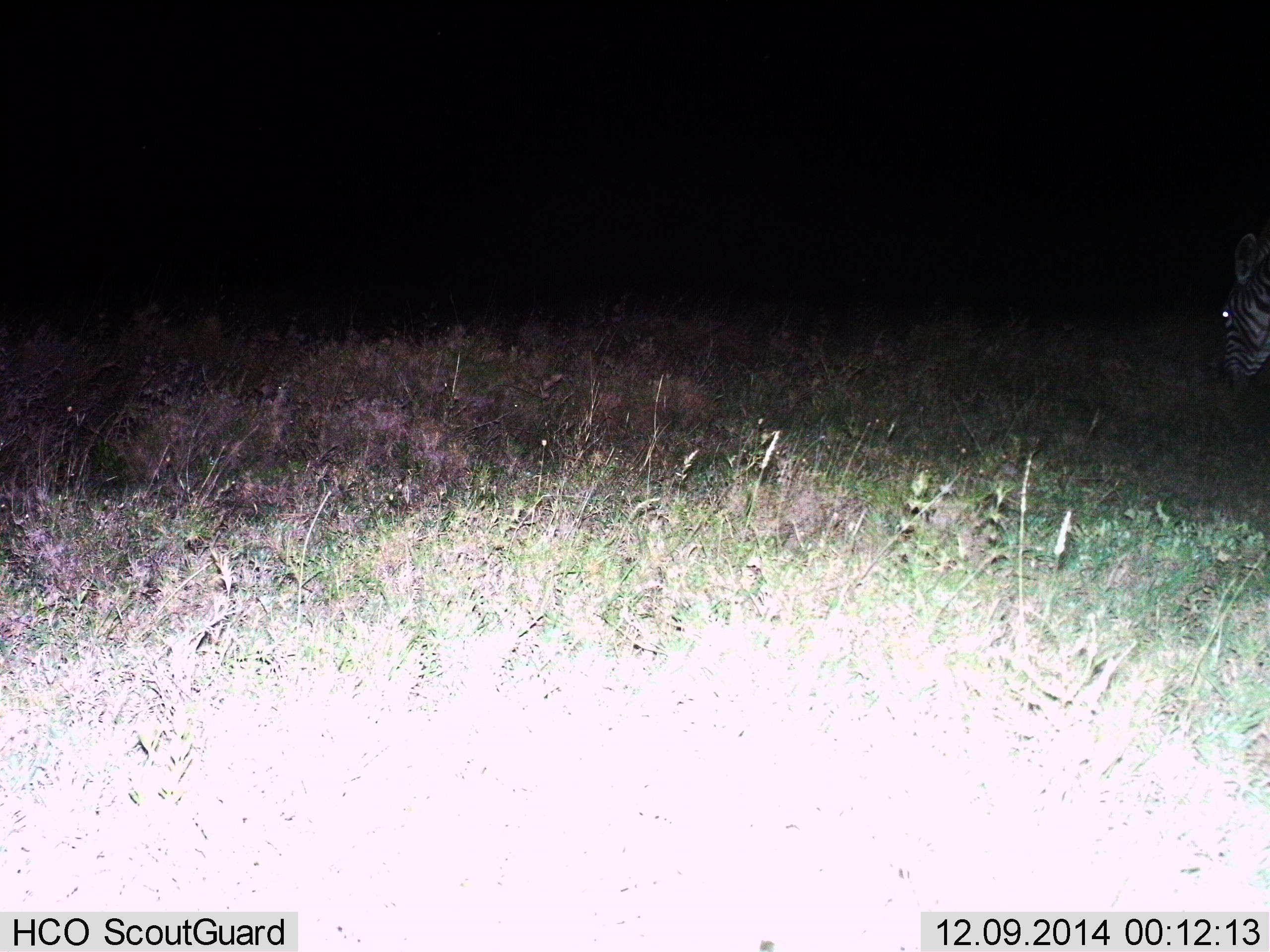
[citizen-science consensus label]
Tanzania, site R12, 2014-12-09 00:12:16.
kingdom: Animalia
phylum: Chordata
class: Mammalia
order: Perissodactyla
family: Equidae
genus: Equus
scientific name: Equus quagga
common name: plains zebra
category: zebra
Zebra (plains zebra) (Equus quagga), count 1. Behavior (volunteer vote fractions): standing 60%, resting 0%, moving 0%, interacting 0%. Young present (vote fraction): 0%. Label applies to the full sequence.